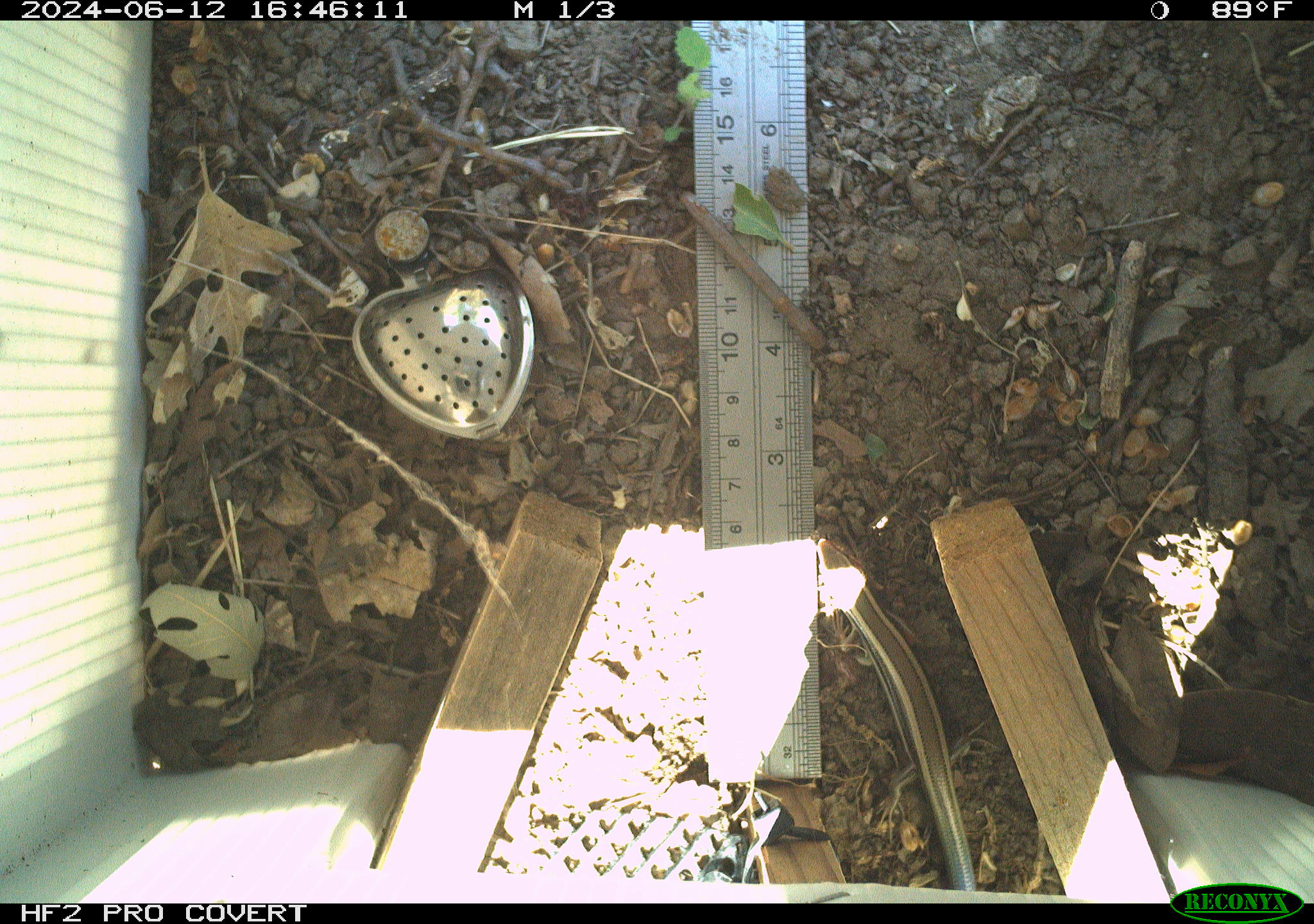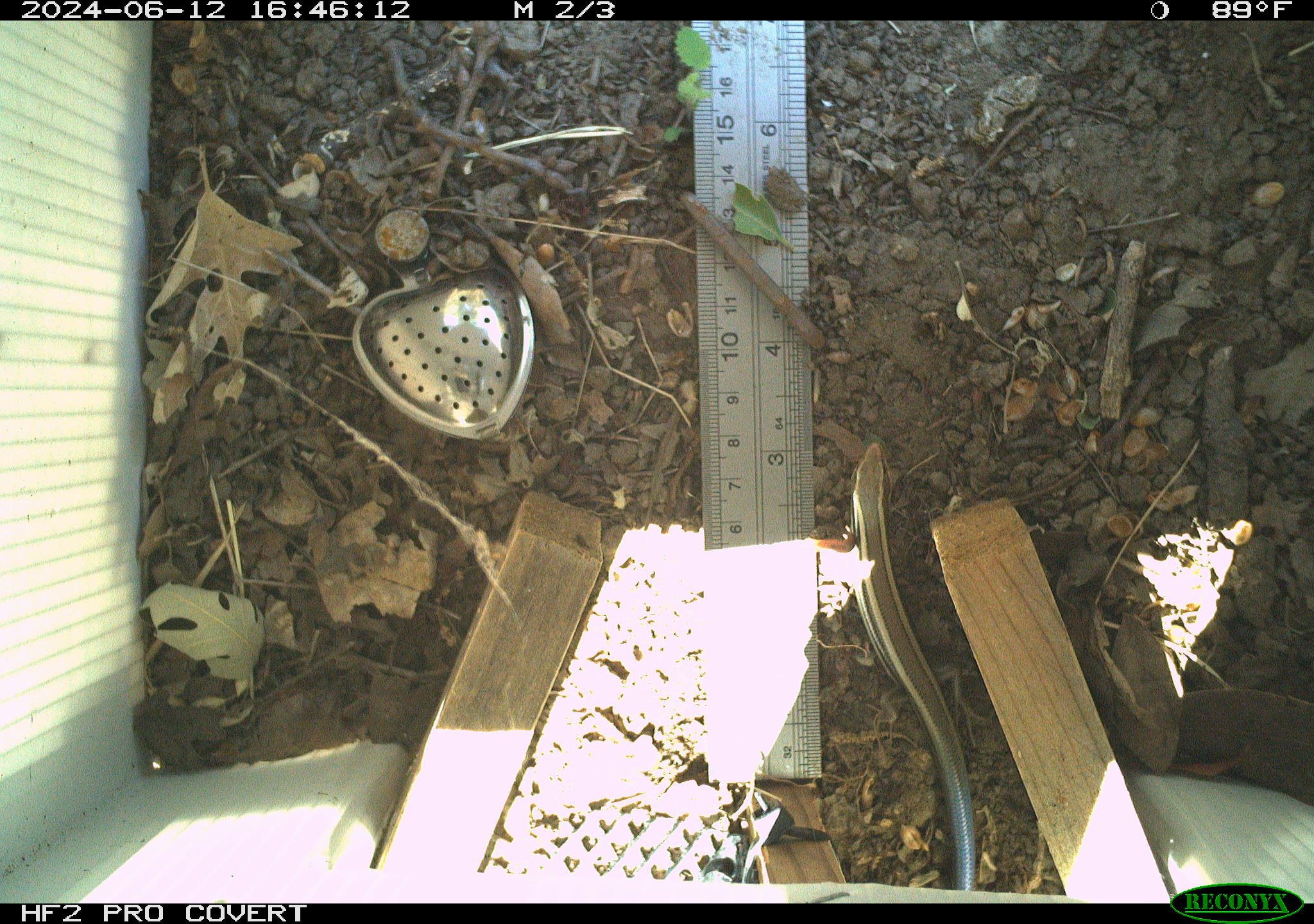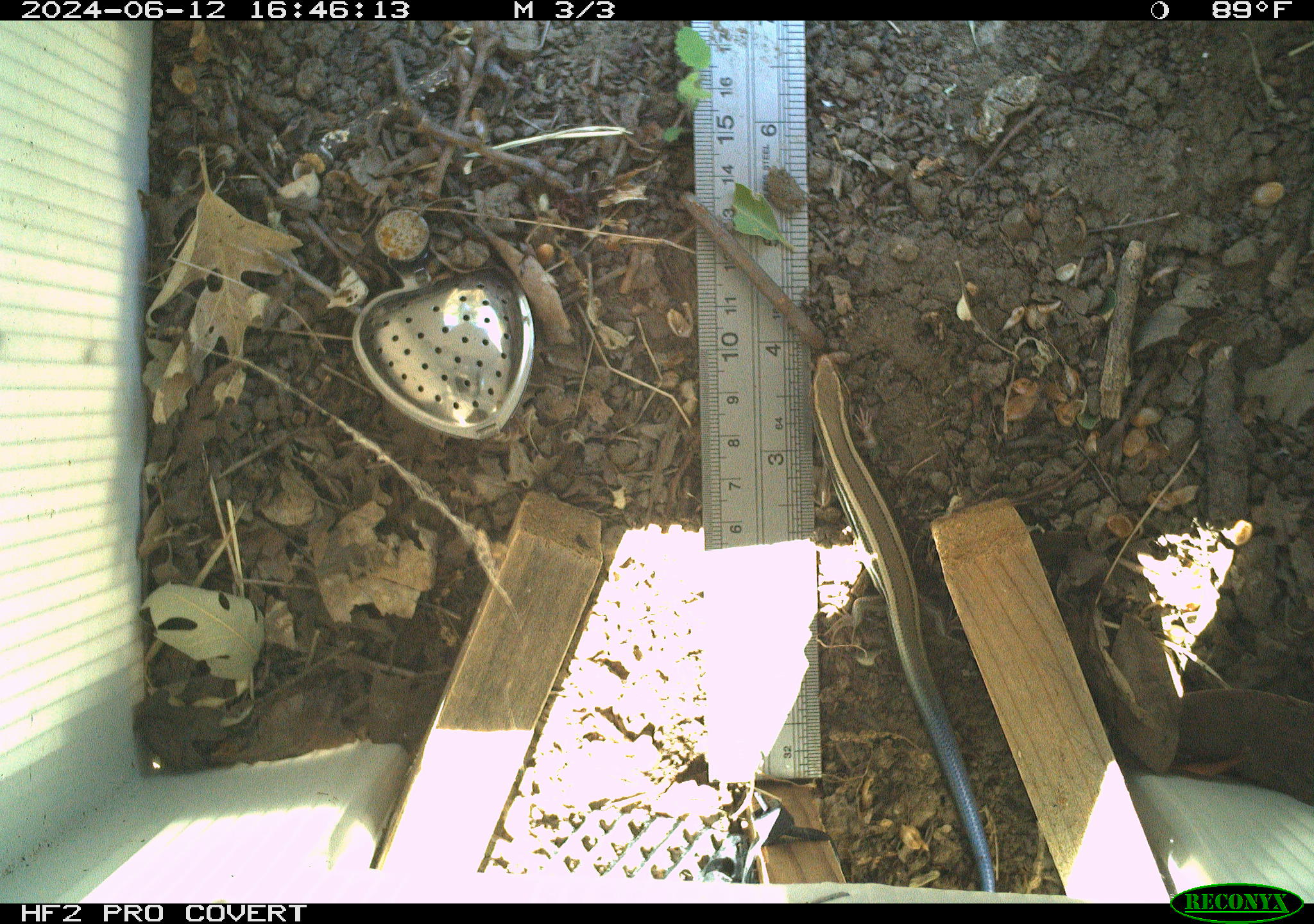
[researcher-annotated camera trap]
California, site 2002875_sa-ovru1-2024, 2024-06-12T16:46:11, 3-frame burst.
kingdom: Animalia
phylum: Chordata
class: Reptilia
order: Squamata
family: Scincidae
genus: Plestiodon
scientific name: Plestiodon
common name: blue-tailed skinks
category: plestiodon species